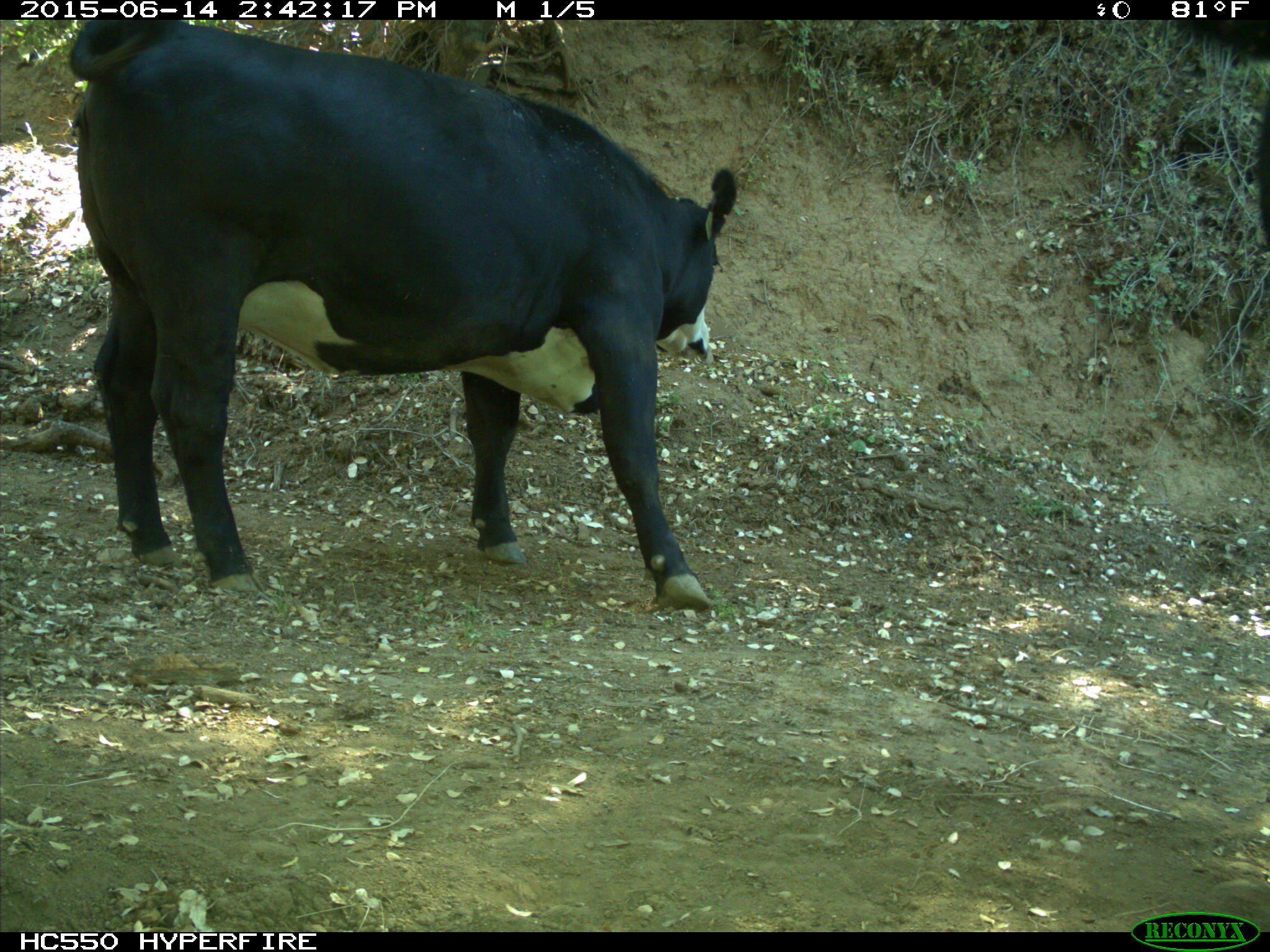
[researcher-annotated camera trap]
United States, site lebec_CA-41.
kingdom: Animalia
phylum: Chordata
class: Mammalia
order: Artiodactyla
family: Bovidae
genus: Bos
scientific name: Bos taurus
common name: domestic cow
Bos taurus (domestic cow).